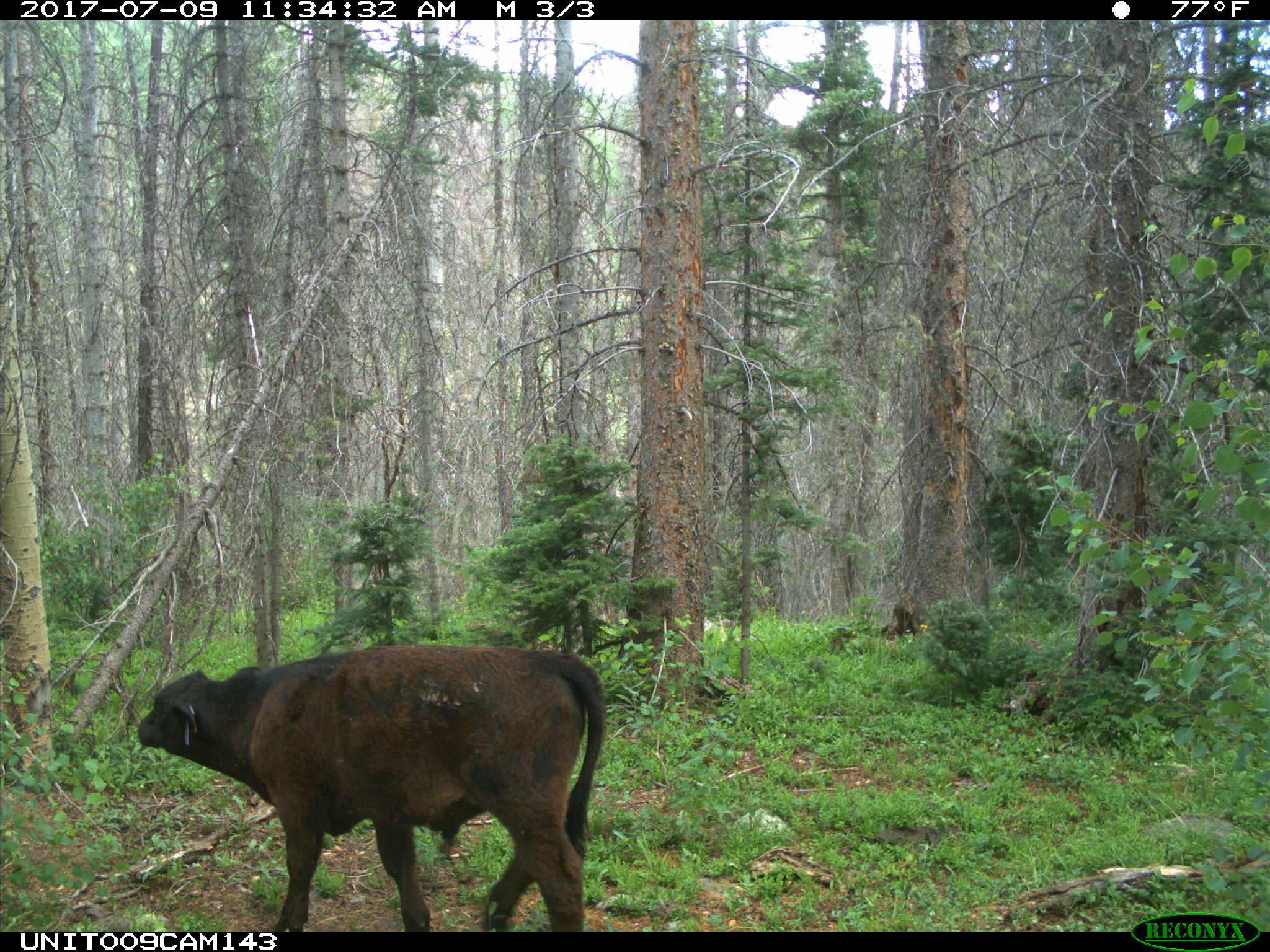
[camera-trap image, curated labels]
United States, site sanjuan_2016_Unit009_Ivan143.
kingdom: Animalia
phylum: Chordata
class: Mammalia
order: Artiodactyla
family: Bovidae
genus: Bos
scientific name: Bos taurus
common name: domestic cow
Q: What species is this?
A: Bos taurus (domestic cow).